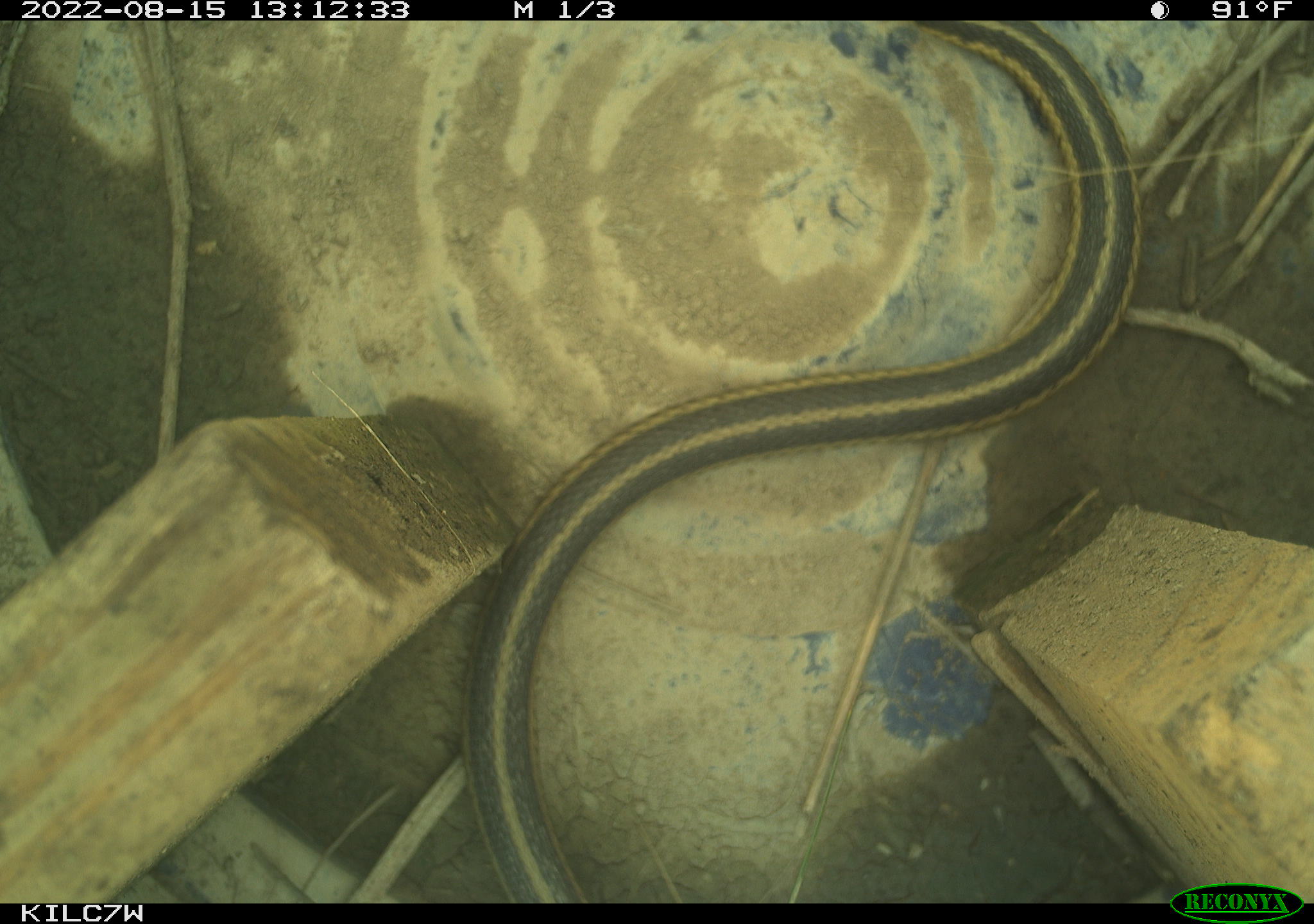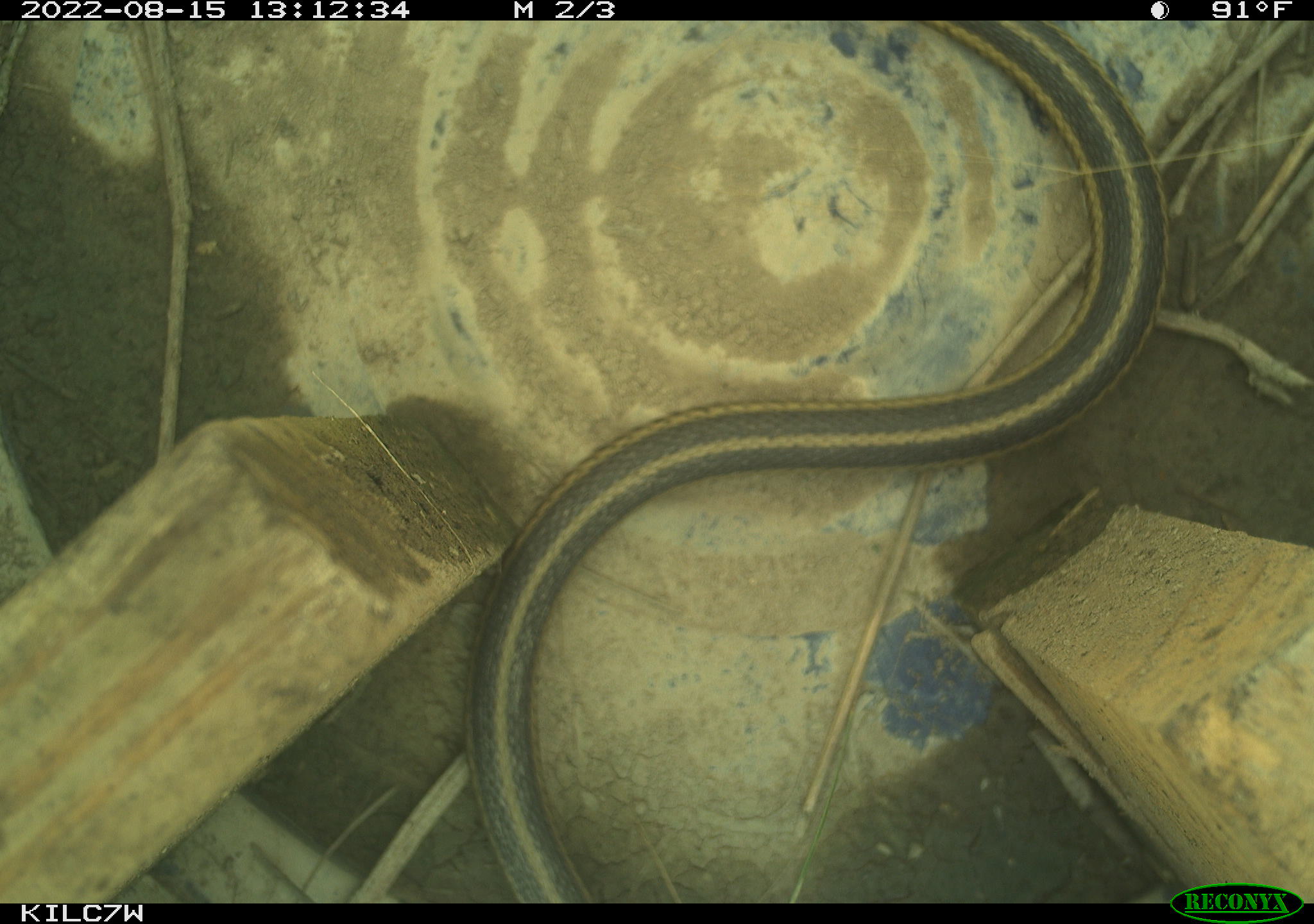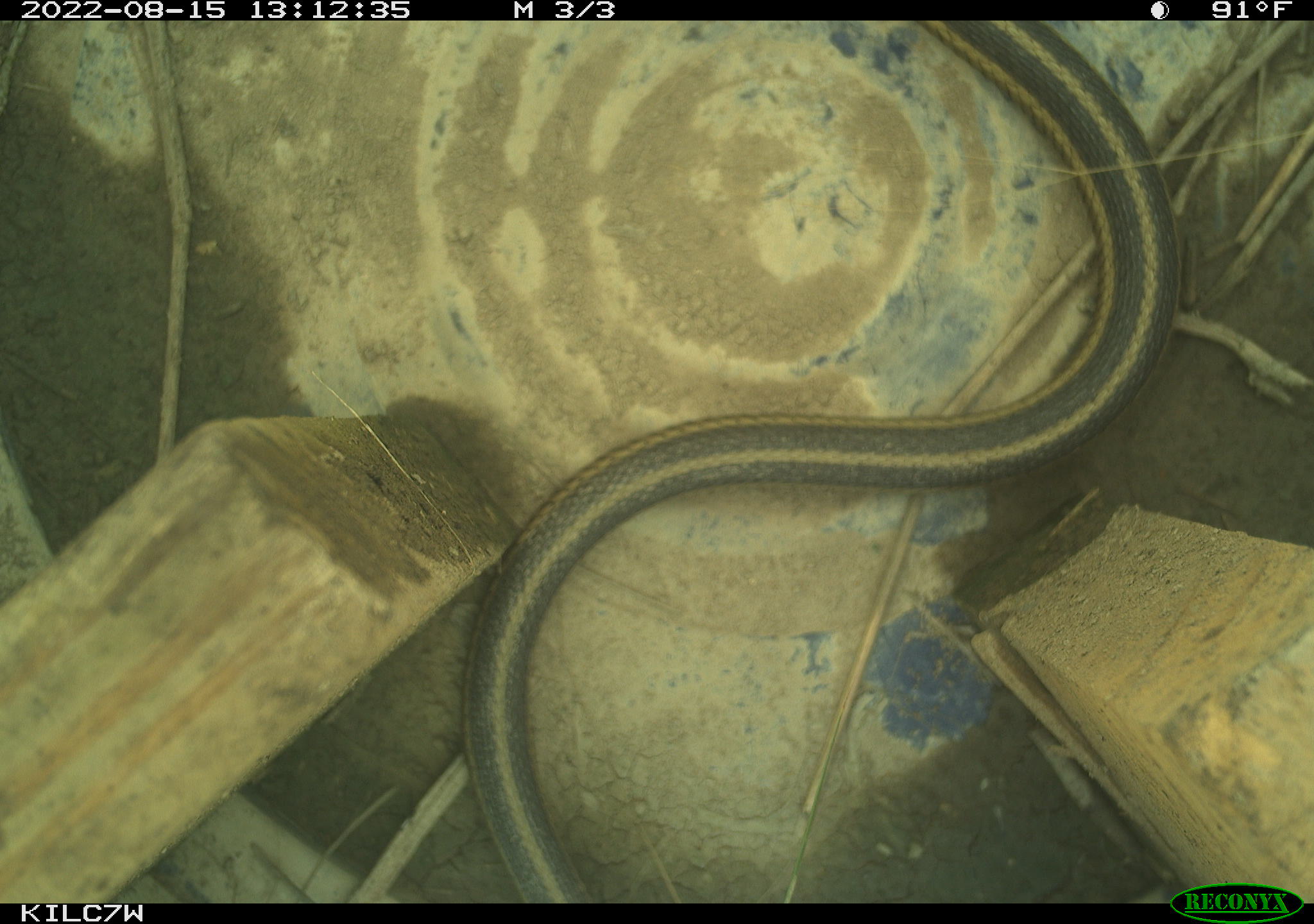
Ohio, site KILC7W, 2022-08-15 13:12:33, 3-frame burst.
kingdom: Animalia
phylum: Chordata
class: Reptilia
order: Squamata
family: Colubridae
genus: Thamnophis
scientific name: Thamnophis sirtalis sirtalis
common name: eastern gartersnake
Eastern gartersnake (Thamnophis sirtalis sirtalis).